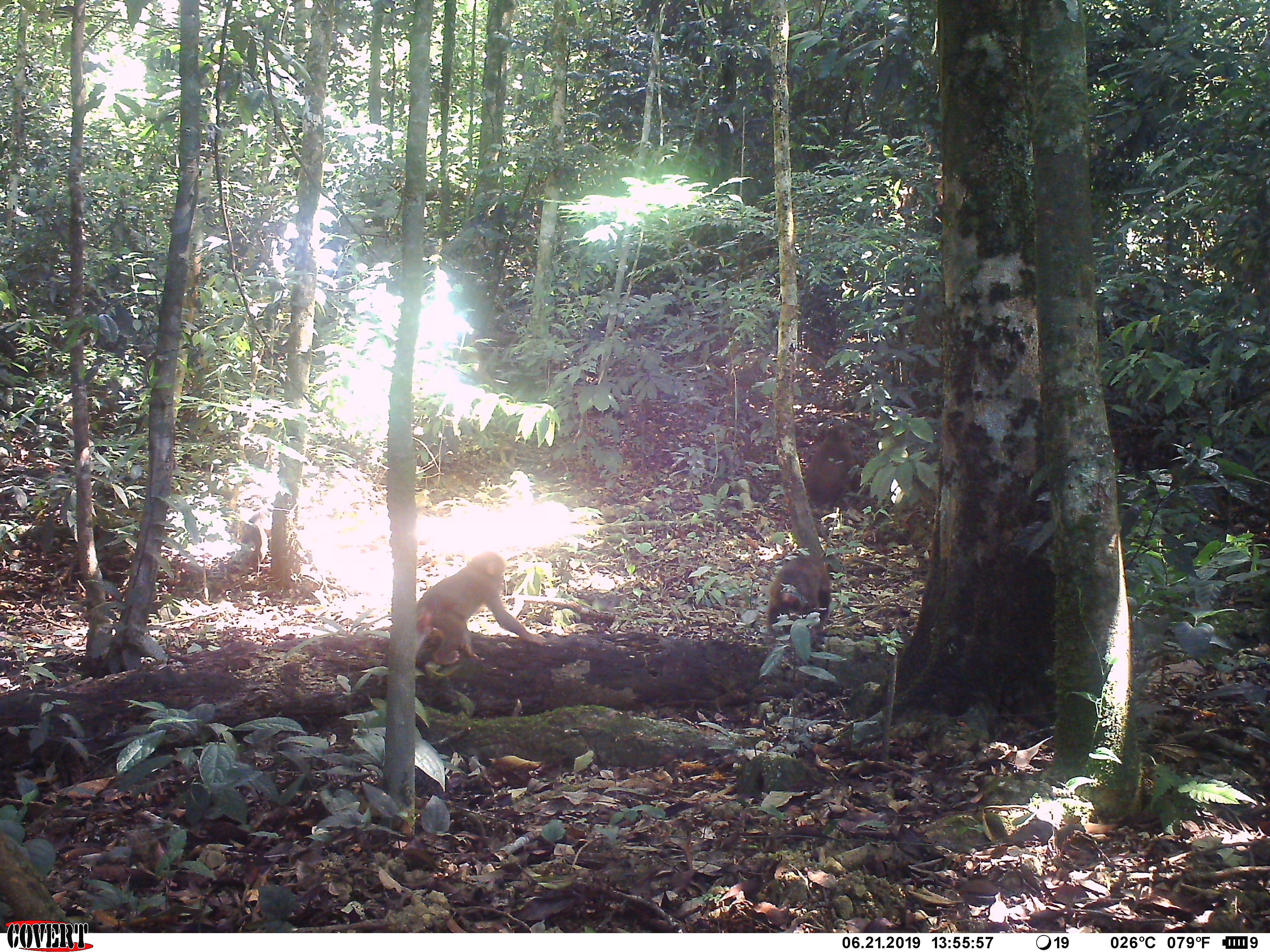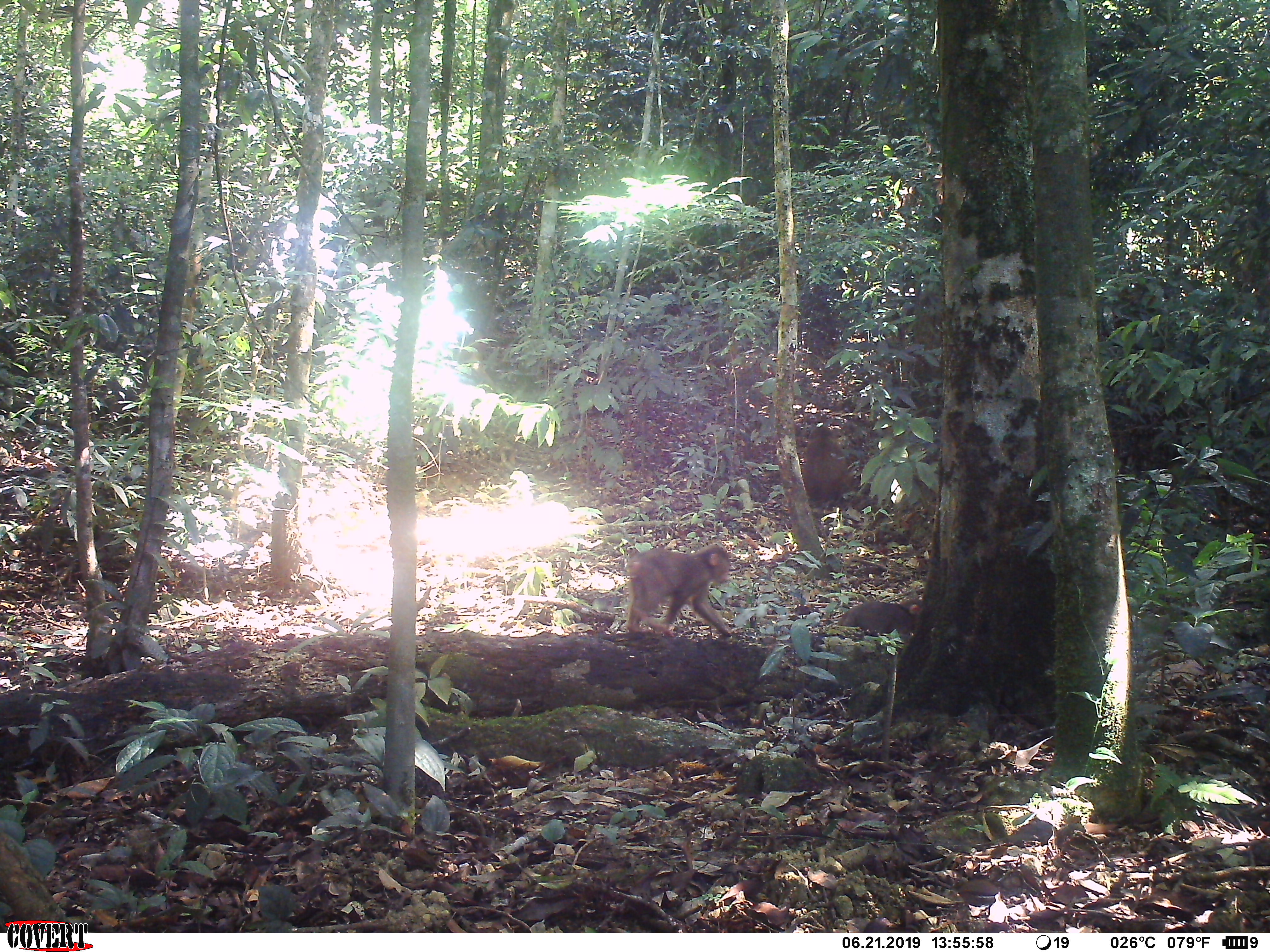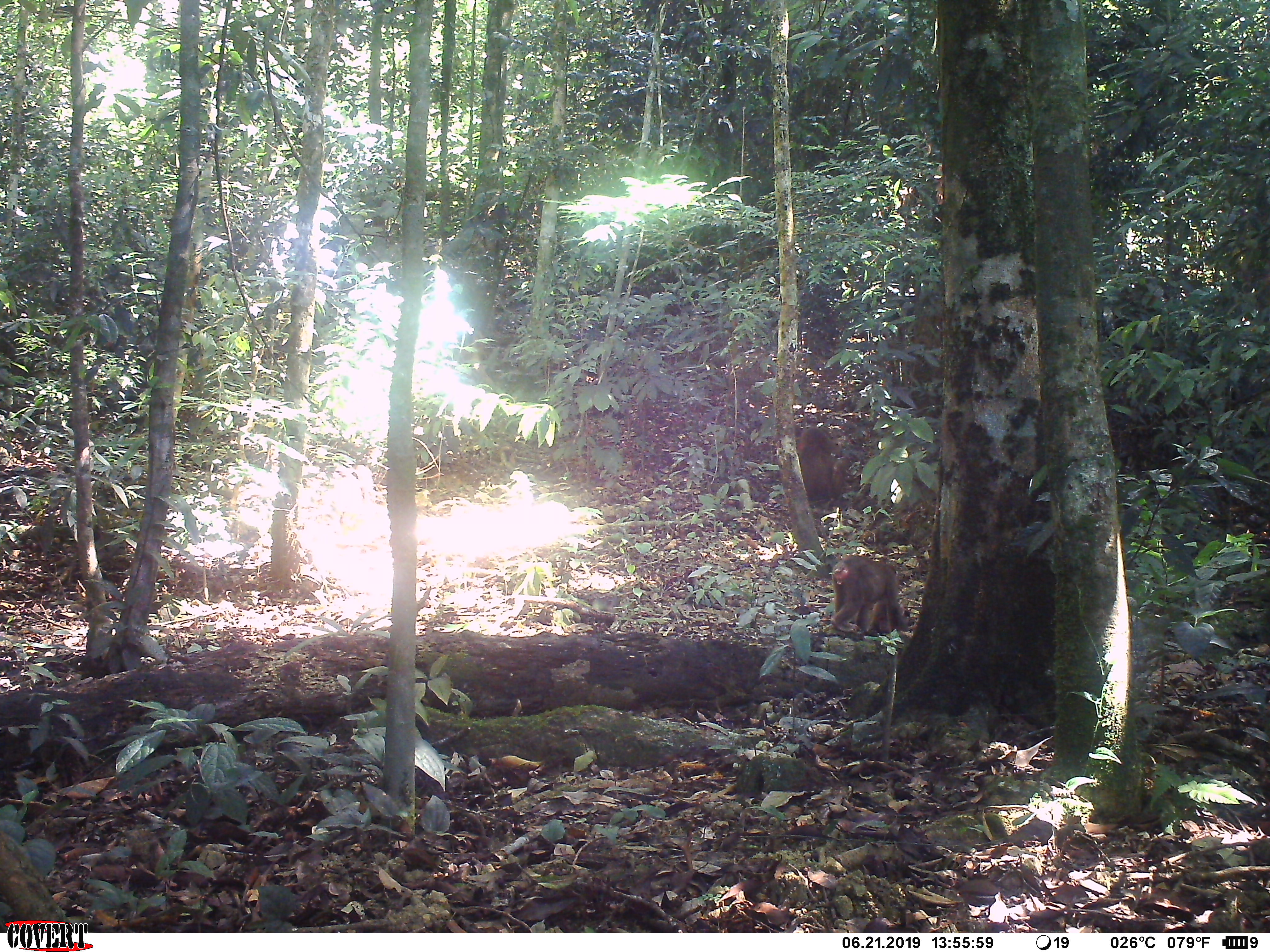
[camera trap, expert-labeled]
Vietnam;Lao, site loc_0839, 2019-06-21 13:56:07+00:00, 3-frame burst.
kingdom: Animalia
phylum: Chordata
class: Mammalia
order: Primates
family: Cercopithecidae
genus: Macaca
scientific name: Macaca arctoides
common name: stump-tailed macaque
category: stump tailed macaque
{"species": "stump tailed macaque (stump-tailed macaque) (Macaca arctoides)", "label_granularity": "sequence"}